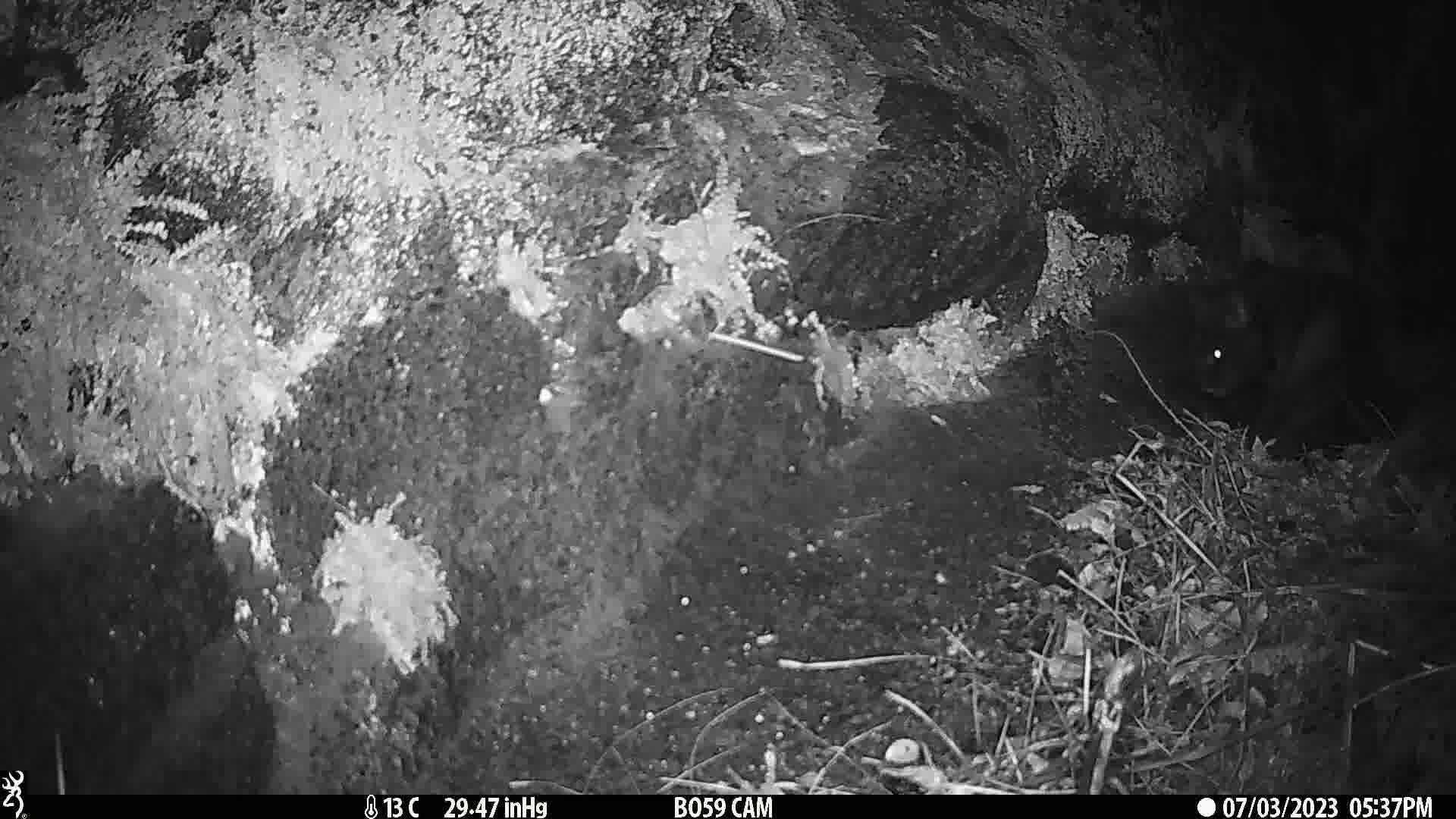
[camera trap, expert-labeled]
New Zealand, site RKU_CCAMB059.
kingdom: Animalia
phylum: Chordata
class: Mammalia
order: Carnivora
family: Felidae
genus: Felis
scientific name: Felis catus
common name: domestic cat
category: cat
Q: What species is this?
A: Cat (domestic cat) (Felis catus).